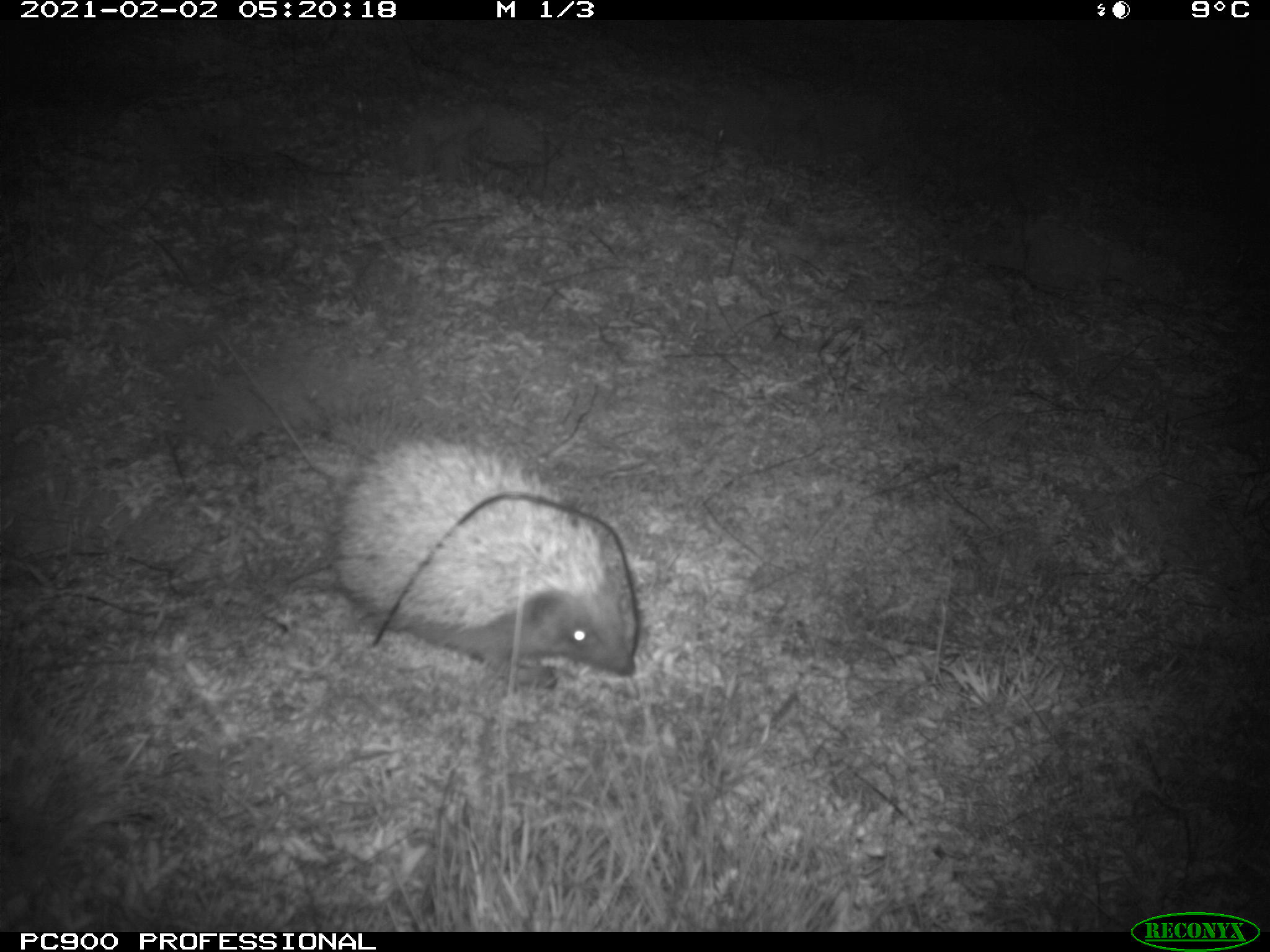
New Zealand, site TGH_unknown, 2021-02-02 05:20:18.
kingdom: Animalia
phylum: Chordata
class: Mammalia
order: Eulipotyphla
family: Erinaceidae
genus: Erinaceus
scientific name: Erinaceus europaeus europaeus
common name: european hedgehog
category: hedgehog